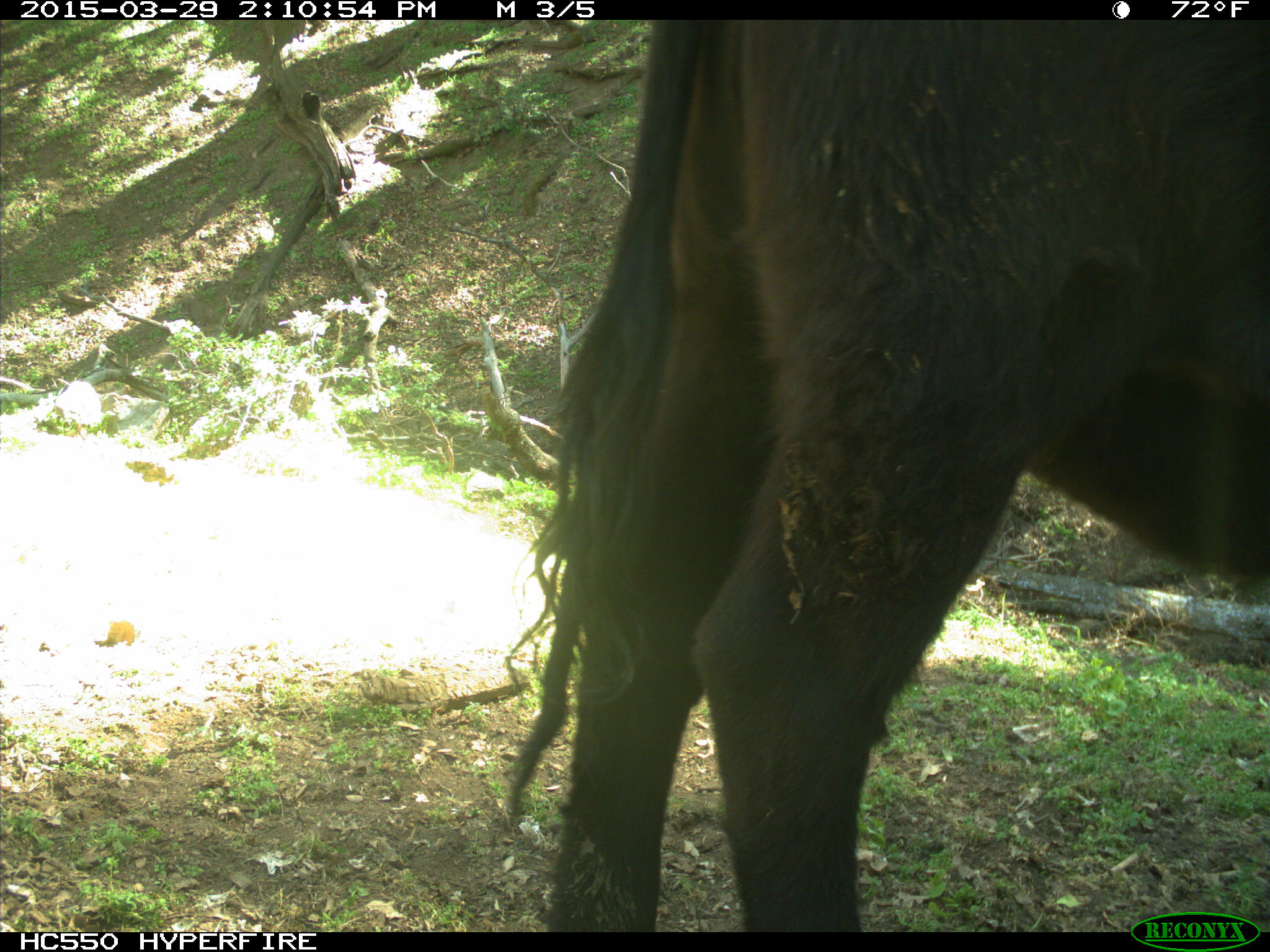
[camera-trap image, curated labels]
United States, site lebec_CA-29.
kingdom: Animalia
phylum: Chordata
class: Mammalia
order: Artiodactyla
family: Bovidae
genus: Bos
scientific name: Bos taurus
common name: domestic cow